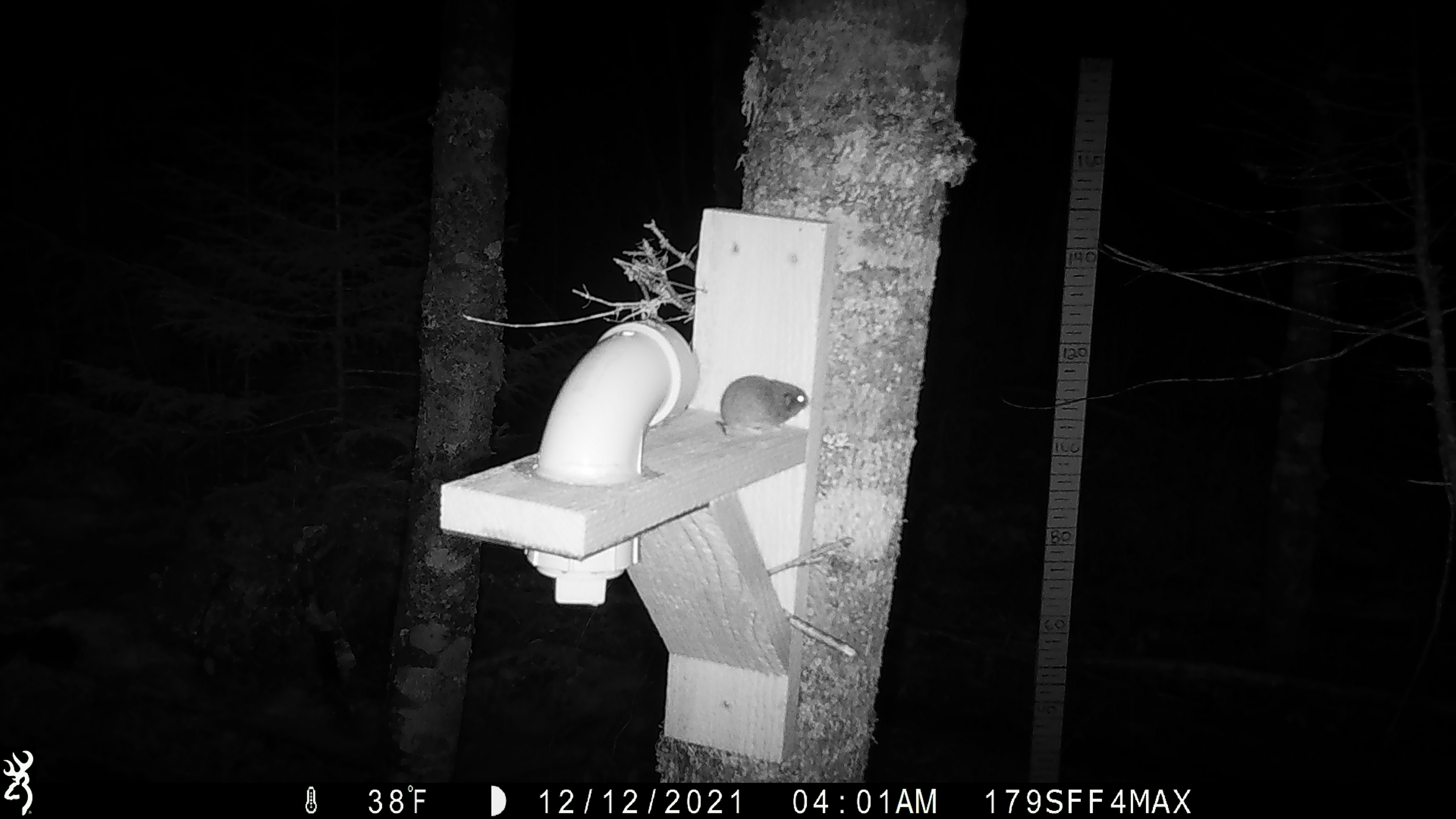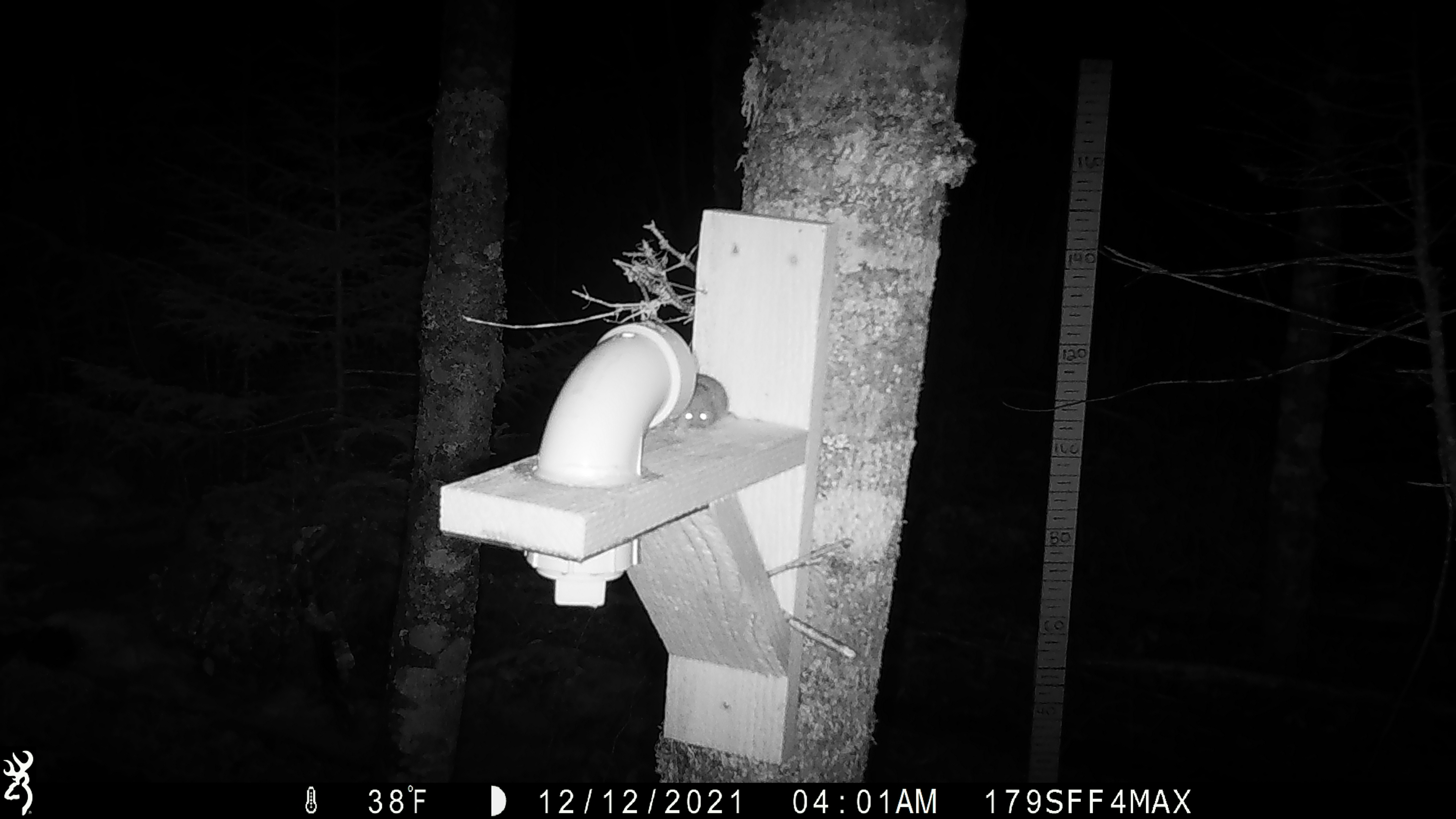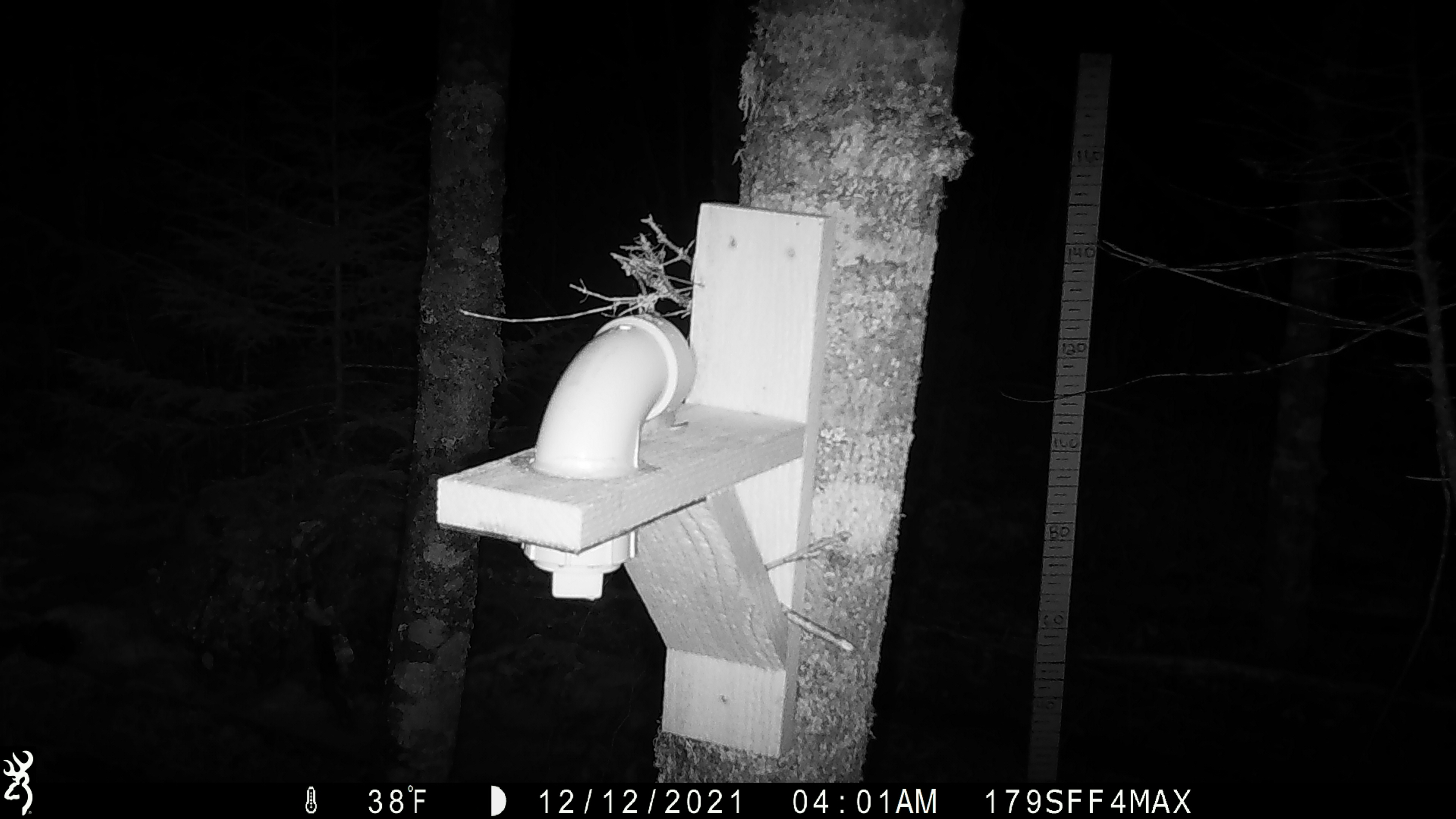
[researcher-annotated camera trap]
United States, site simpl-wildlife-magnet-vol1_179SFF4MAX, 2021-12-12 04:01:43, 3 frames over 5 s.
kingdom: Animalia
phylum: Chordata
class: Mammalia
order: Rodentia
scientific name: Rodentia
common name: mouse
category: mouse sp.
Mouse sp. (mouse) (Rodentia).